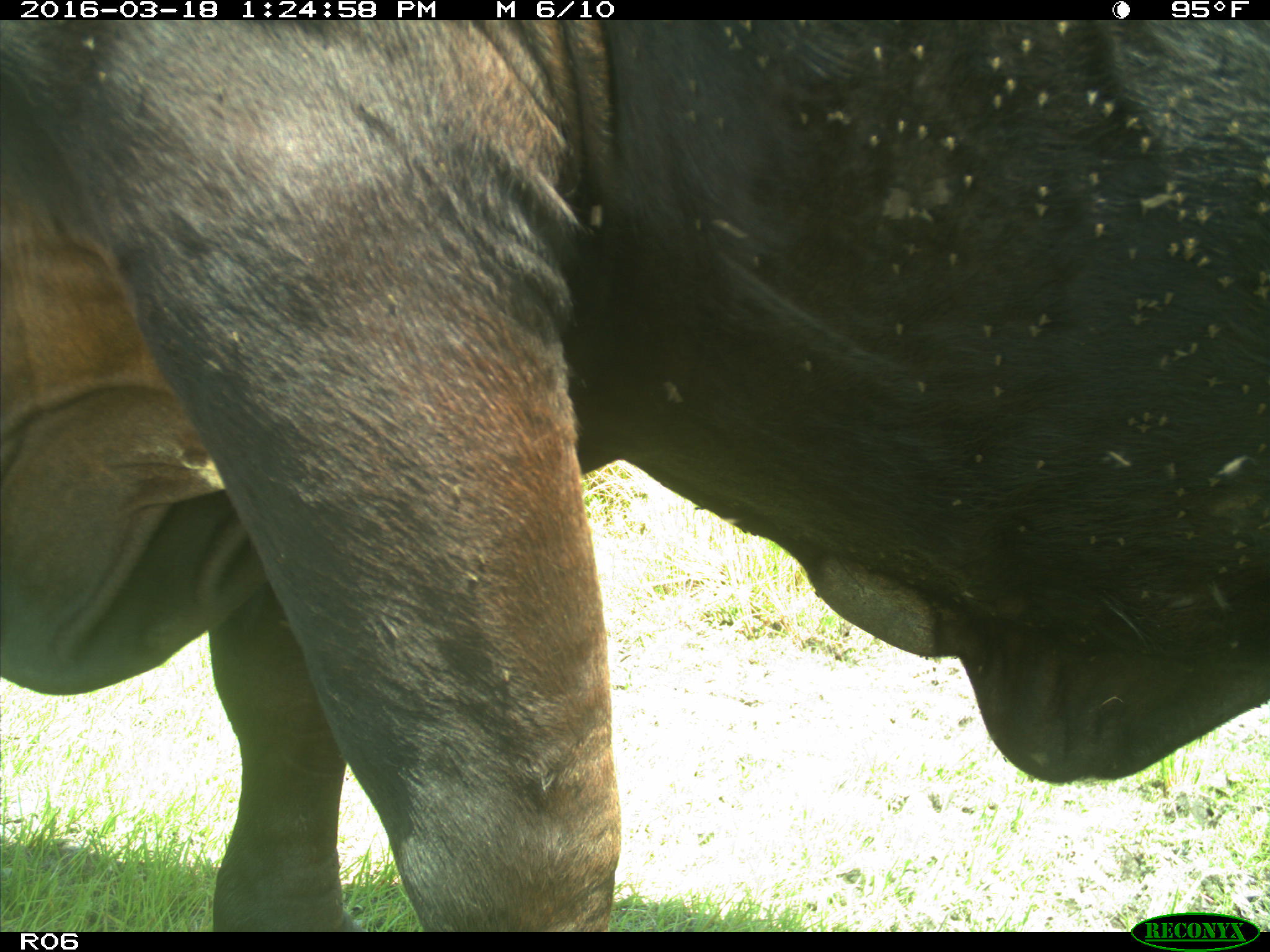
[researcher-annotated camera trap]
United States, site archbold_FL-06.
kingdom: Animalia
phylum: Chordata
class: Mammalia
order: Artiodactyla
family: Bovidae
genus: Bos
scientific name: Bos taurus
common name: domestic cow